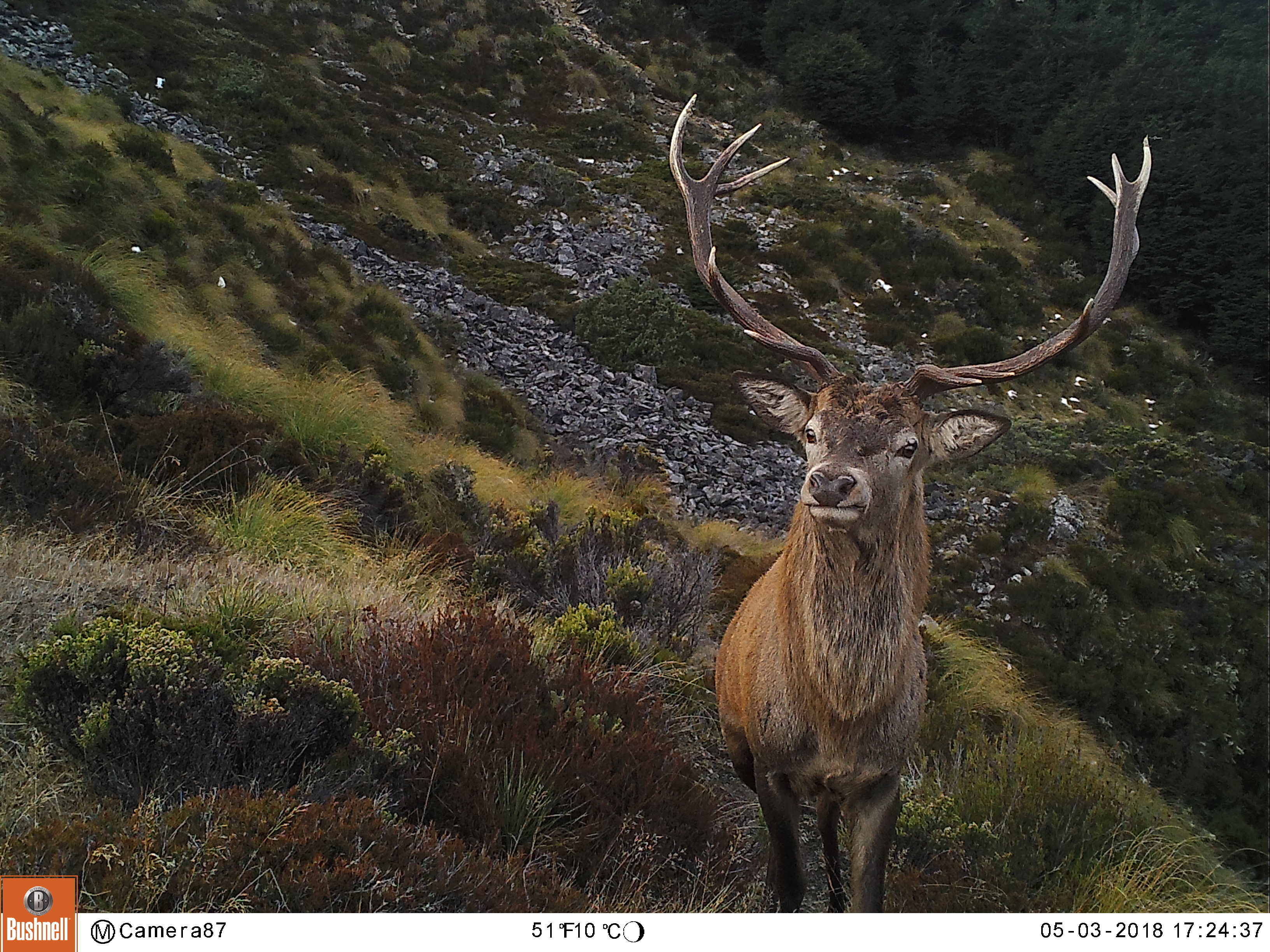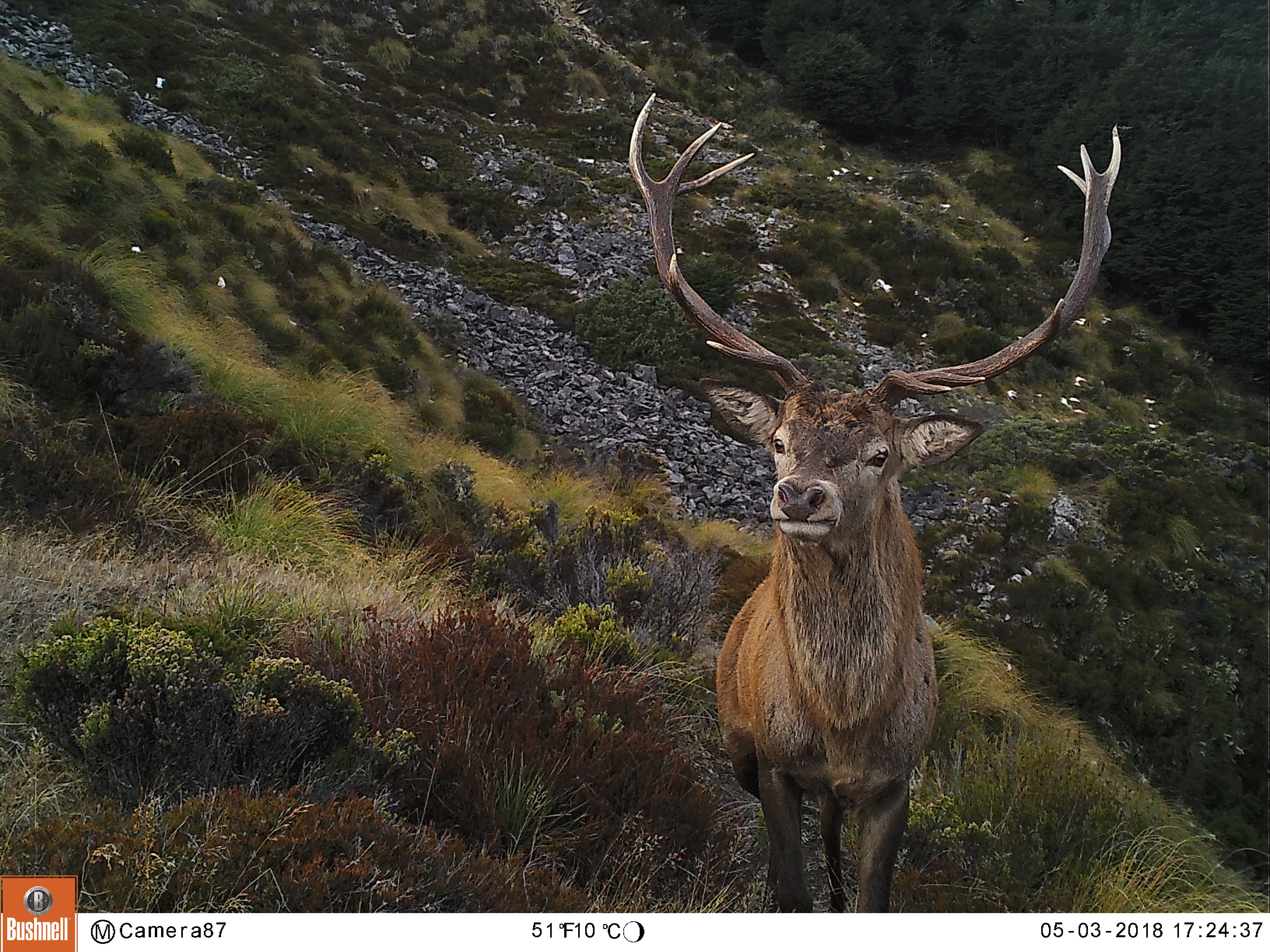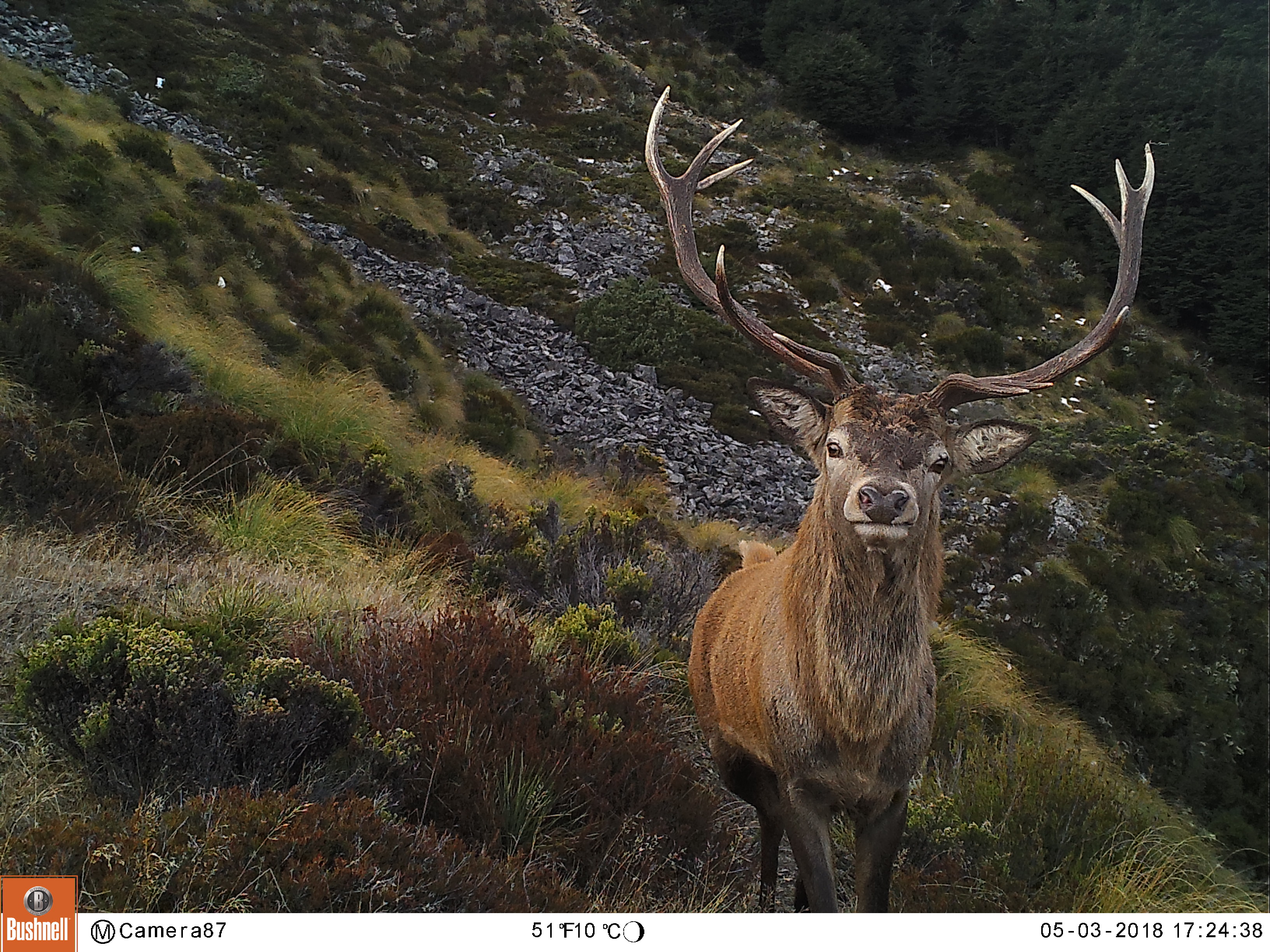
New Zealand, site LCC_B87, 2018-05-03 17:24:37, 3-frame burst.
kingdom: Animalia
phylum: Chordata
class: Mammalia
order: Artiodactyla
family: Cervidae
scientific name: Cervidae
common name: deer